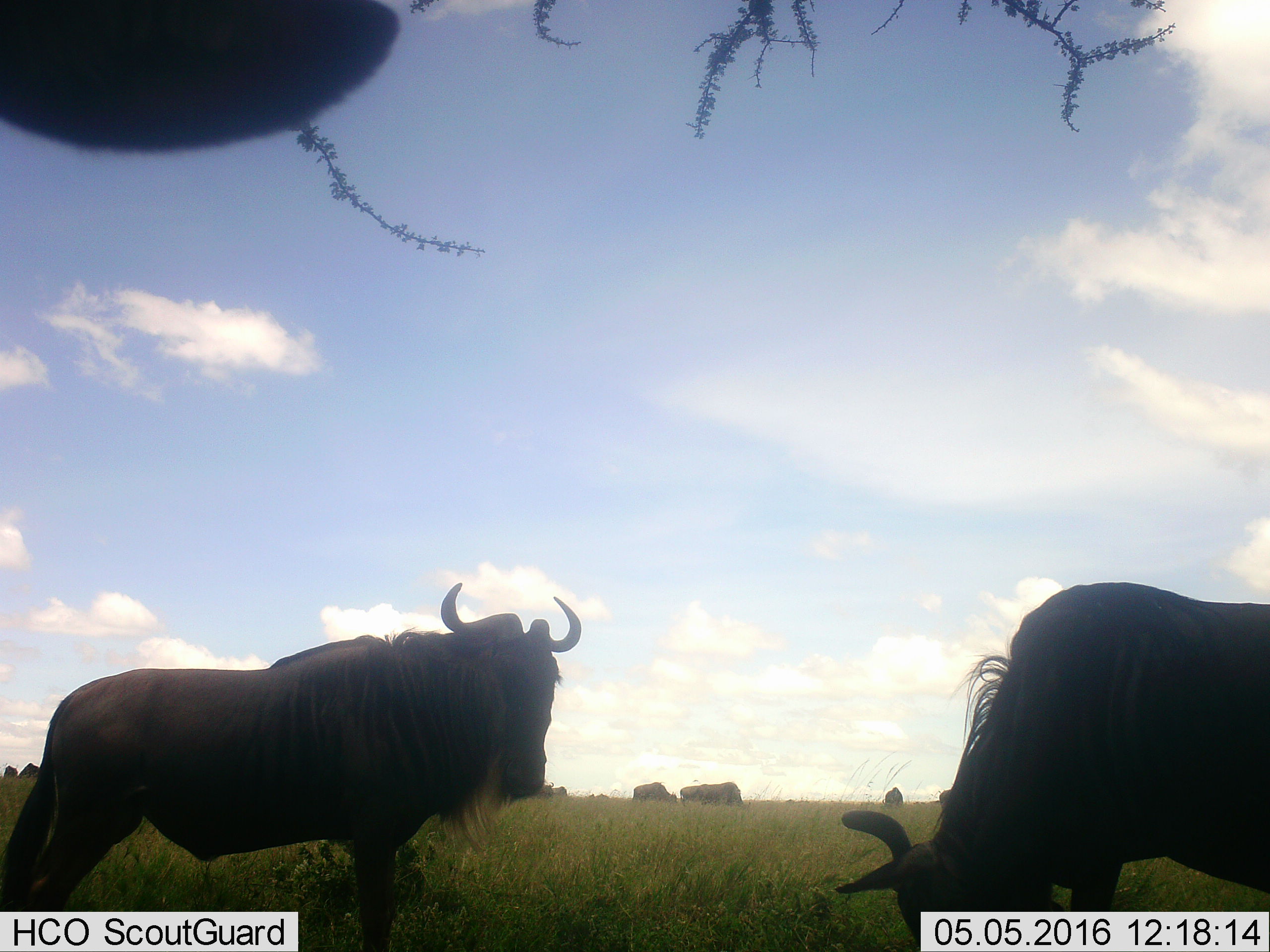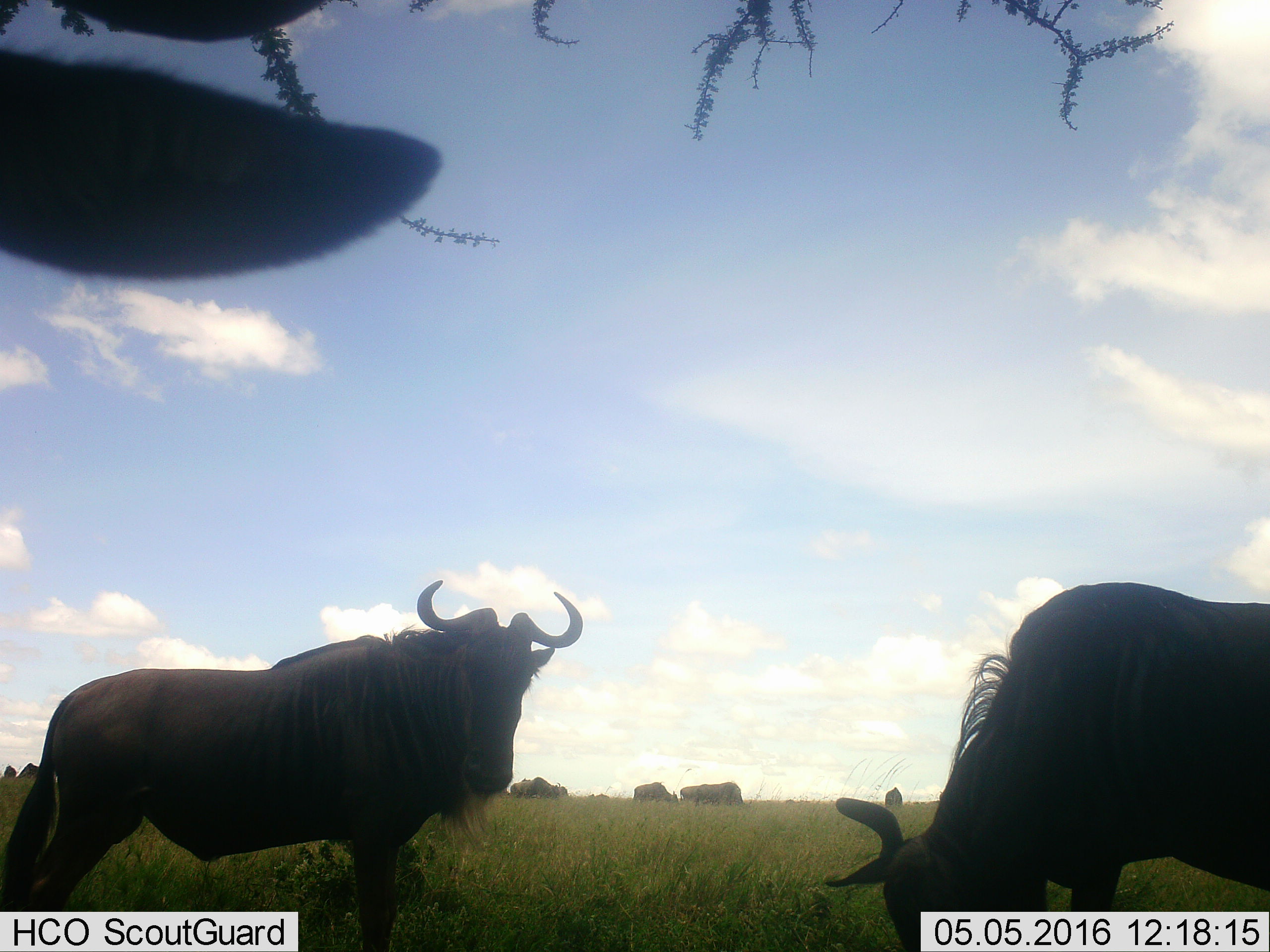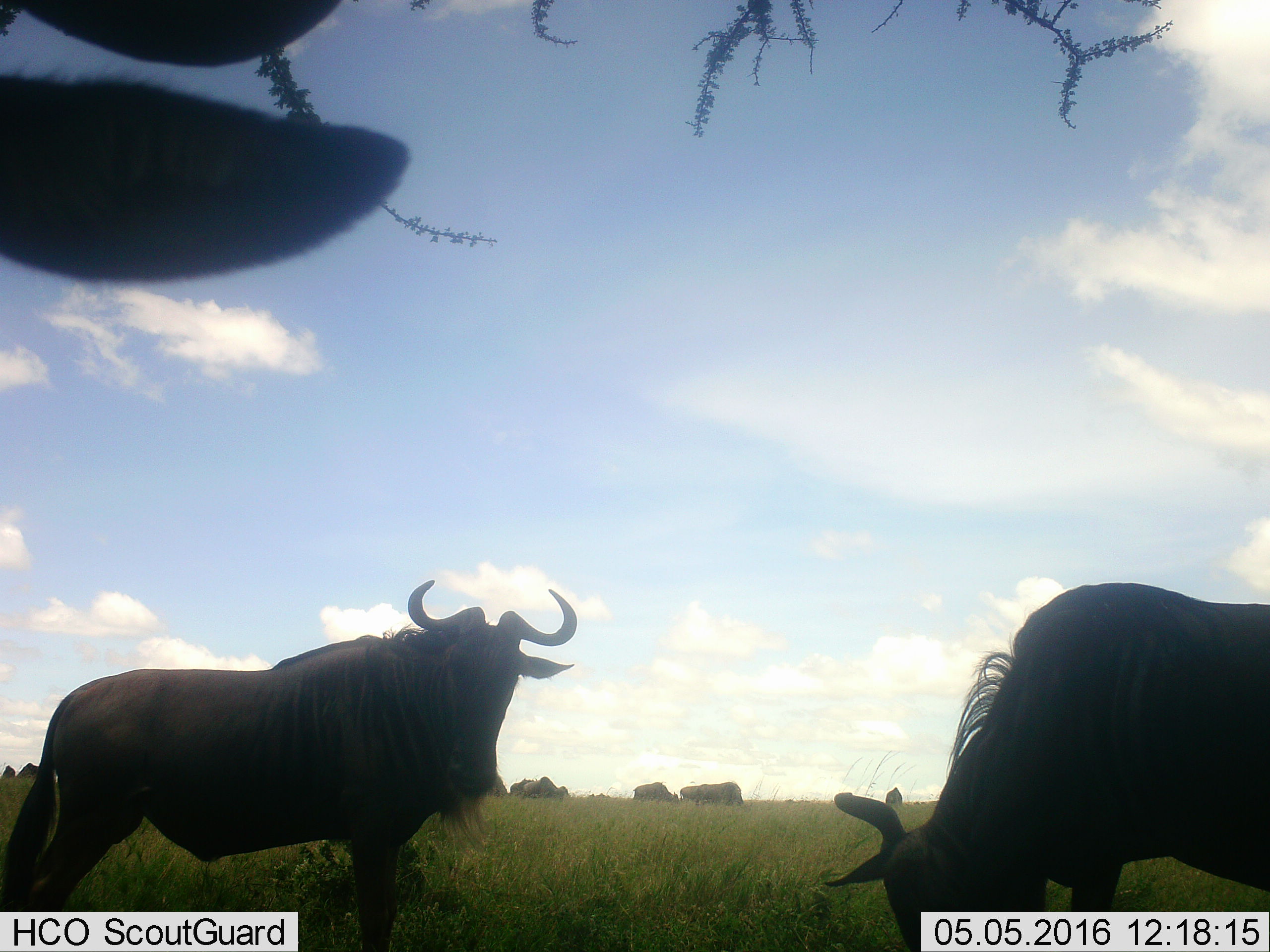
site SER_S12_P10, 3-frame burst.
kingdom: Animalia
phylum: Chordata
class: Mammalia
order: Artiodactyla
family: Bovidae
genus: Connochaetes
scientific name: Connochaetes taurinus taurinus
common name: blue wildebeest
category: wildebeestblue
Wildebeestblue (blue wildebeest) (Connochaetes taurinus taurinus), count 11-50. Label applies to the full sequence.